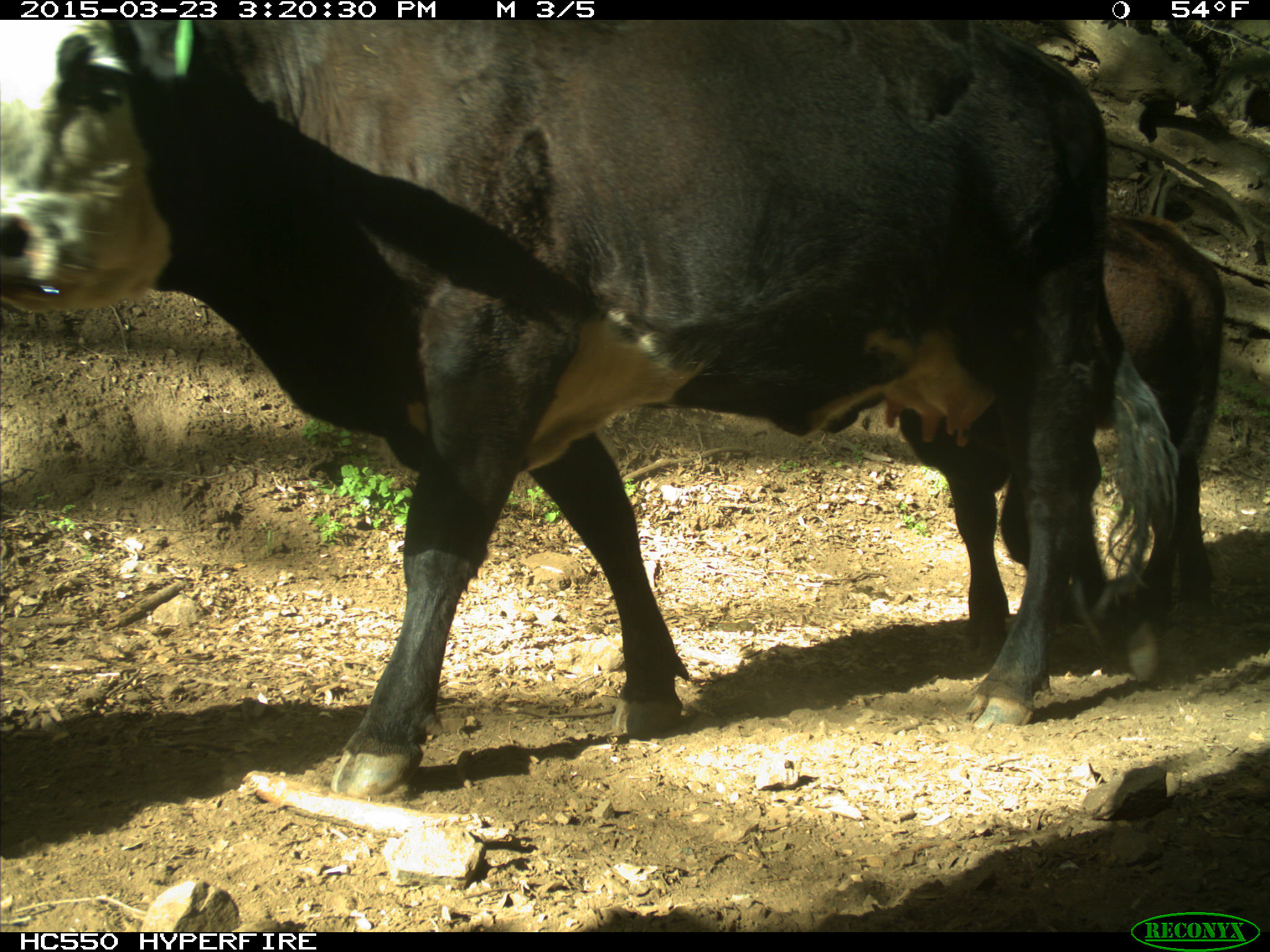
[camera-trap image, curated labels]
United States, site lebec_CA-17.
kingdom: Animalia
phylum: Chordata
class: Mammalia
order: Artiodactyla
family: Bovidae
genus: Bos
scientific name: Bos taurus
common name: domestic cow